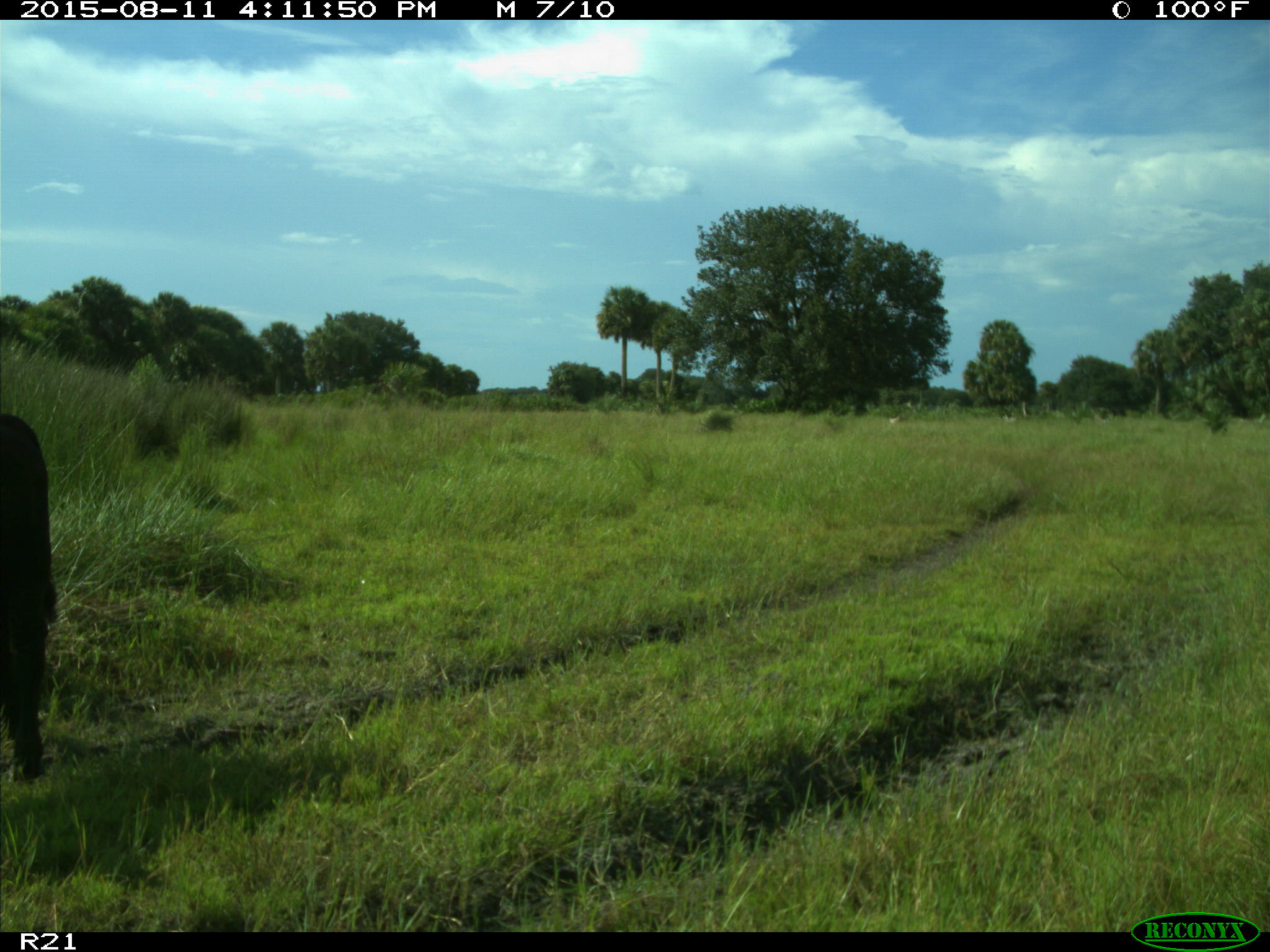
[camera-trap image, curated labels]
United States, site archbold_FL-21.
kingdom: Animalia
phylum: Chordata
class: Mammalia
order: Artiodactyla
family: Bovidae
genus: Bos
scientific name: Bos taurus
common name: domestic cow